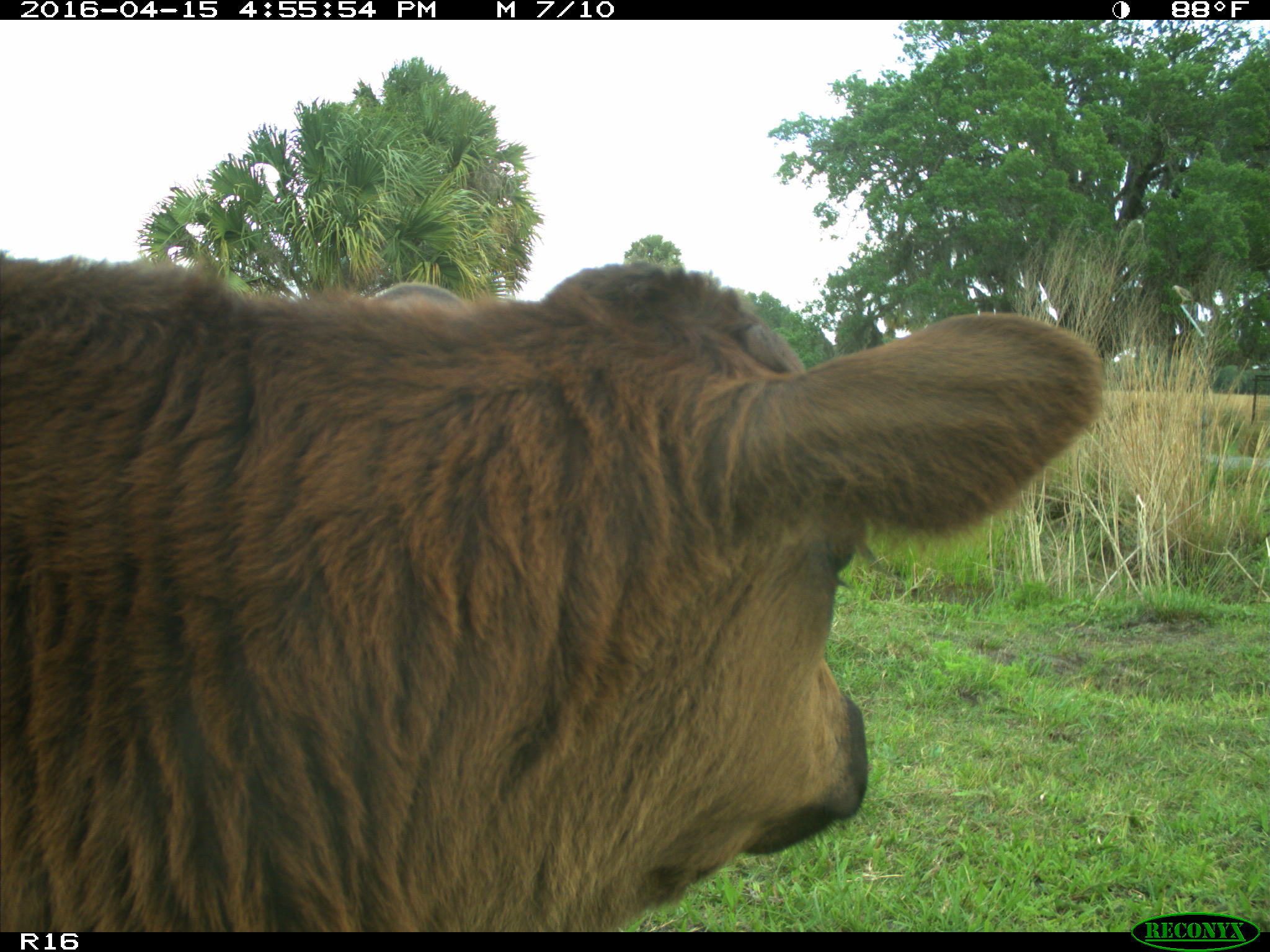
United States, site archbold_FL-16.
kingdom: Animalia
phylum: Chordata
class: Mammalia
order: Artiodactyla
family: Bovidae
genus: Bos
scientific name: Bos taurus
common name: domestic cow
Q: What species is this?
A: Bos taurus (domestic cow).